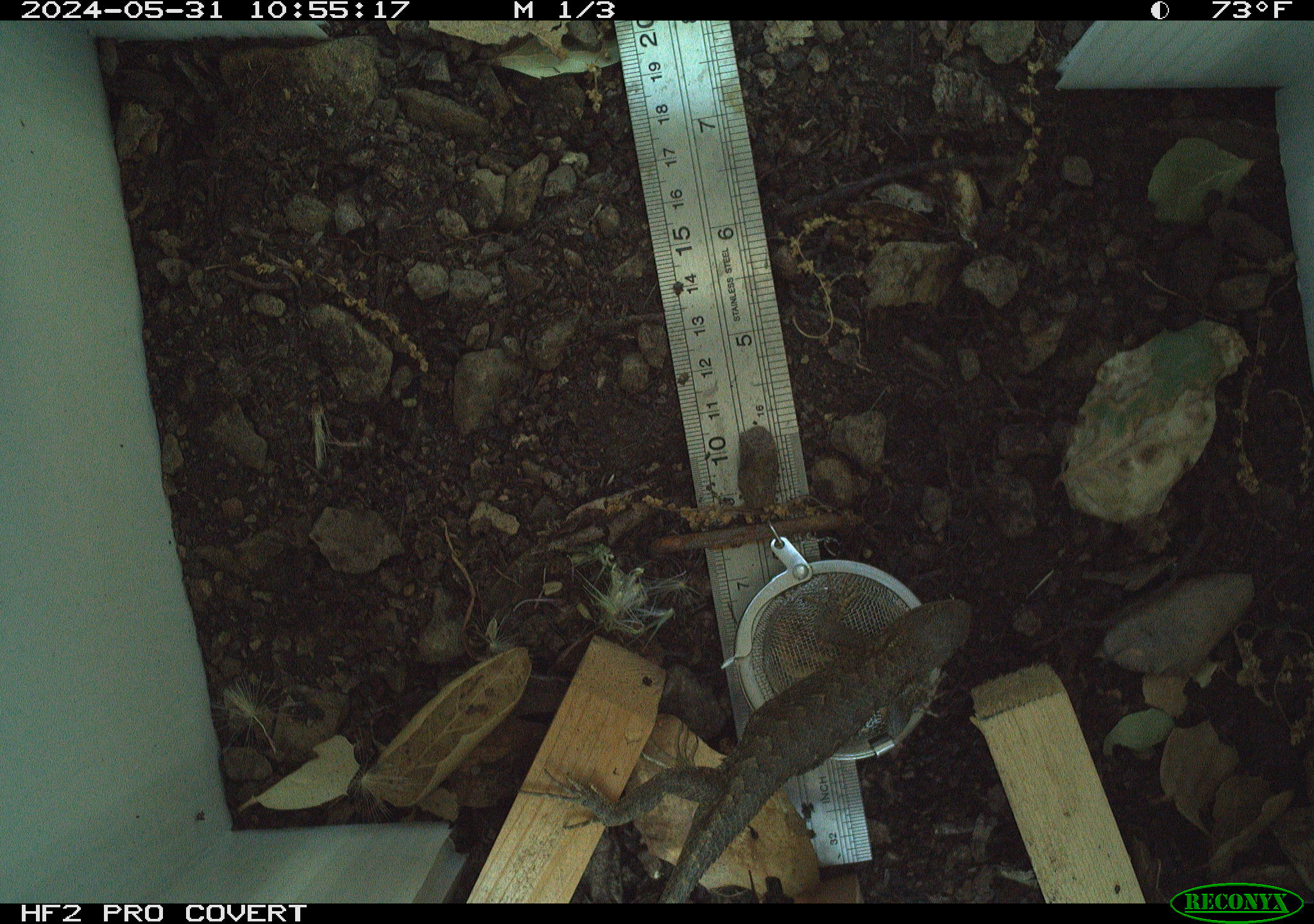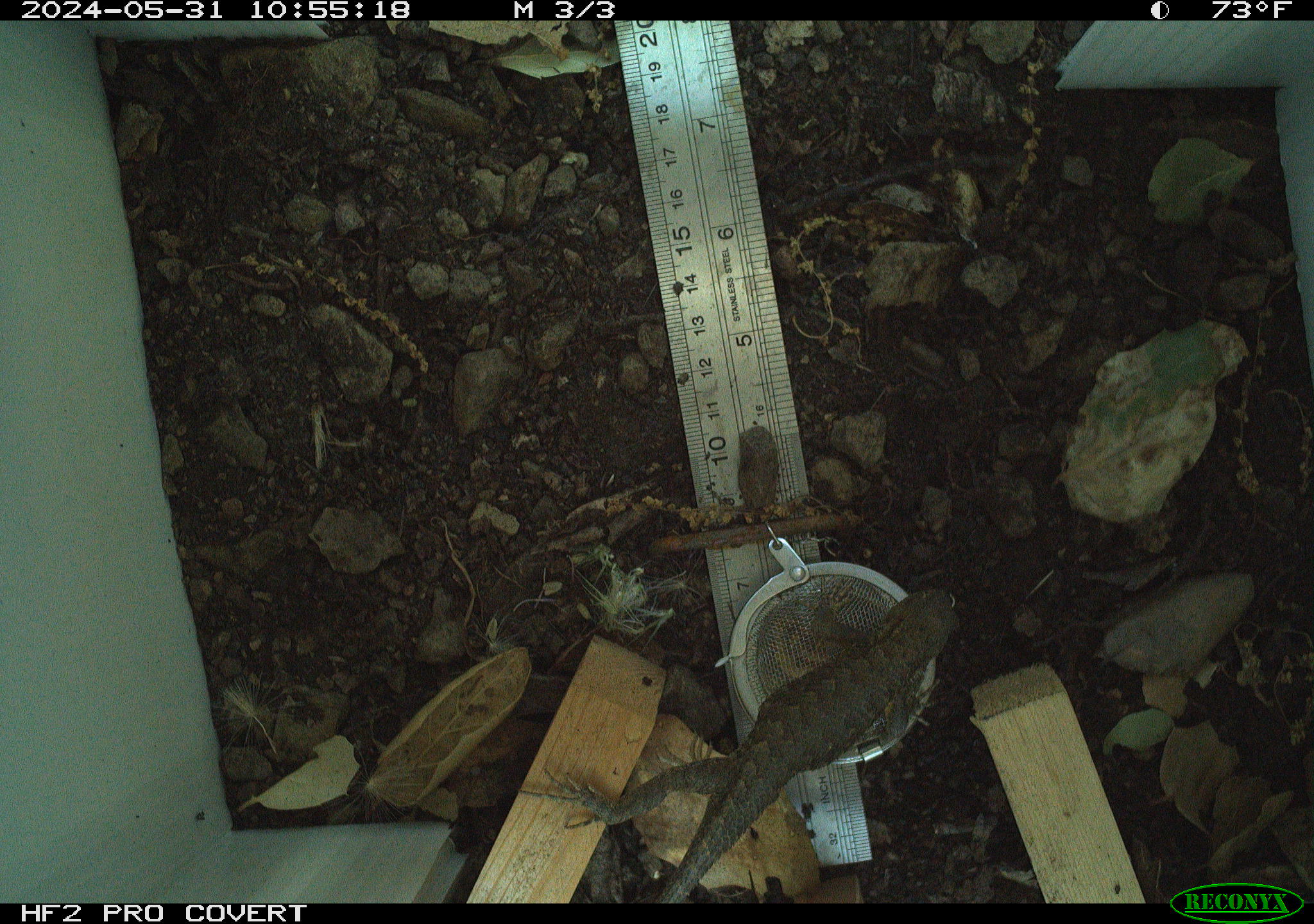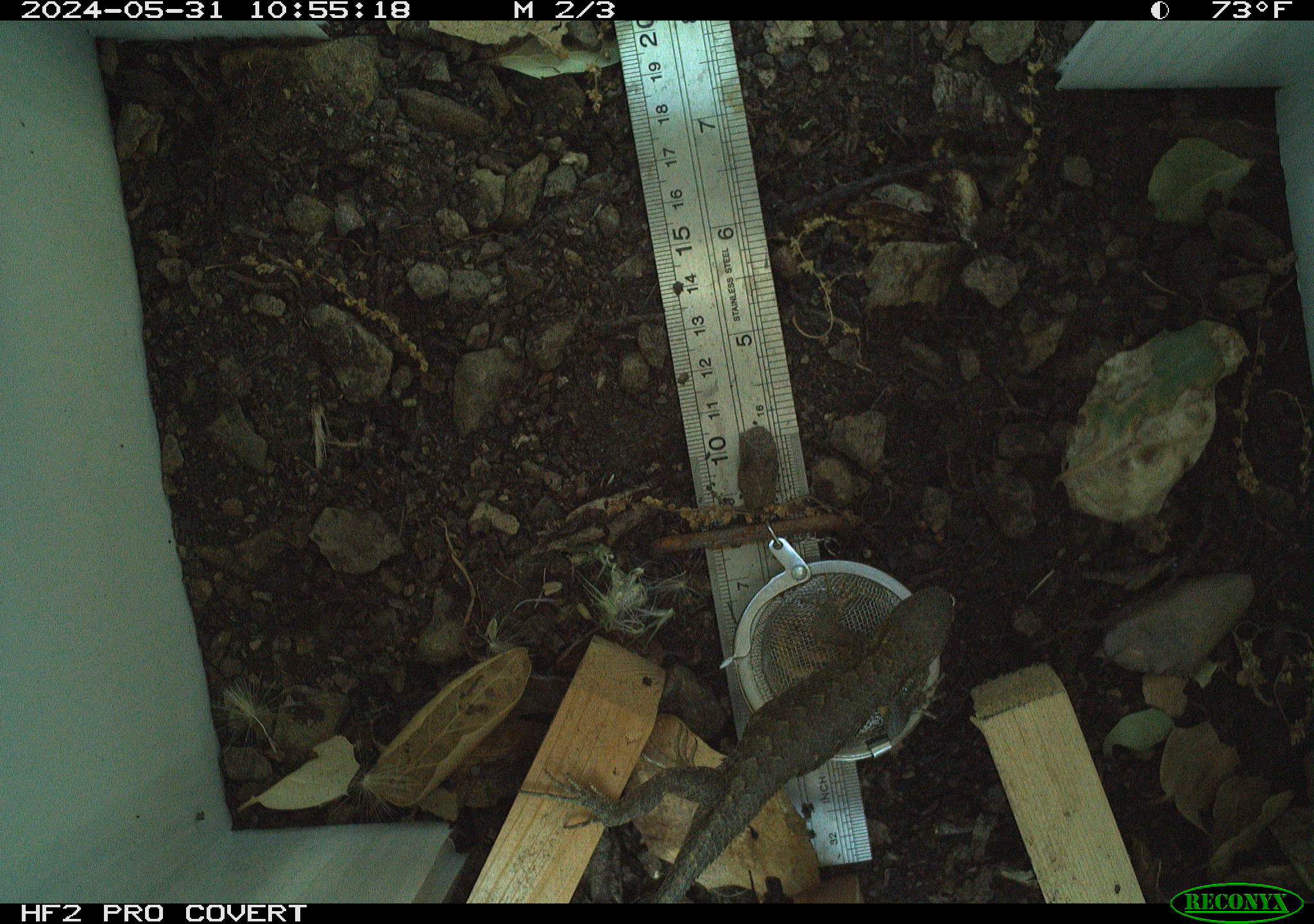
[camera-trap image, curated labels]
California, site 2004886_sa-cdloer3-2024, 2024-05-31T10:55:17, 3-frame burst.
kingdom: Animalia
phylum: Chordata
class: Reptilia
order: Squamata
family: Phrynosomatidae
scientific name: Phrynosomatidae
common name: north american spiny lizards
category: sceloporus/uta species